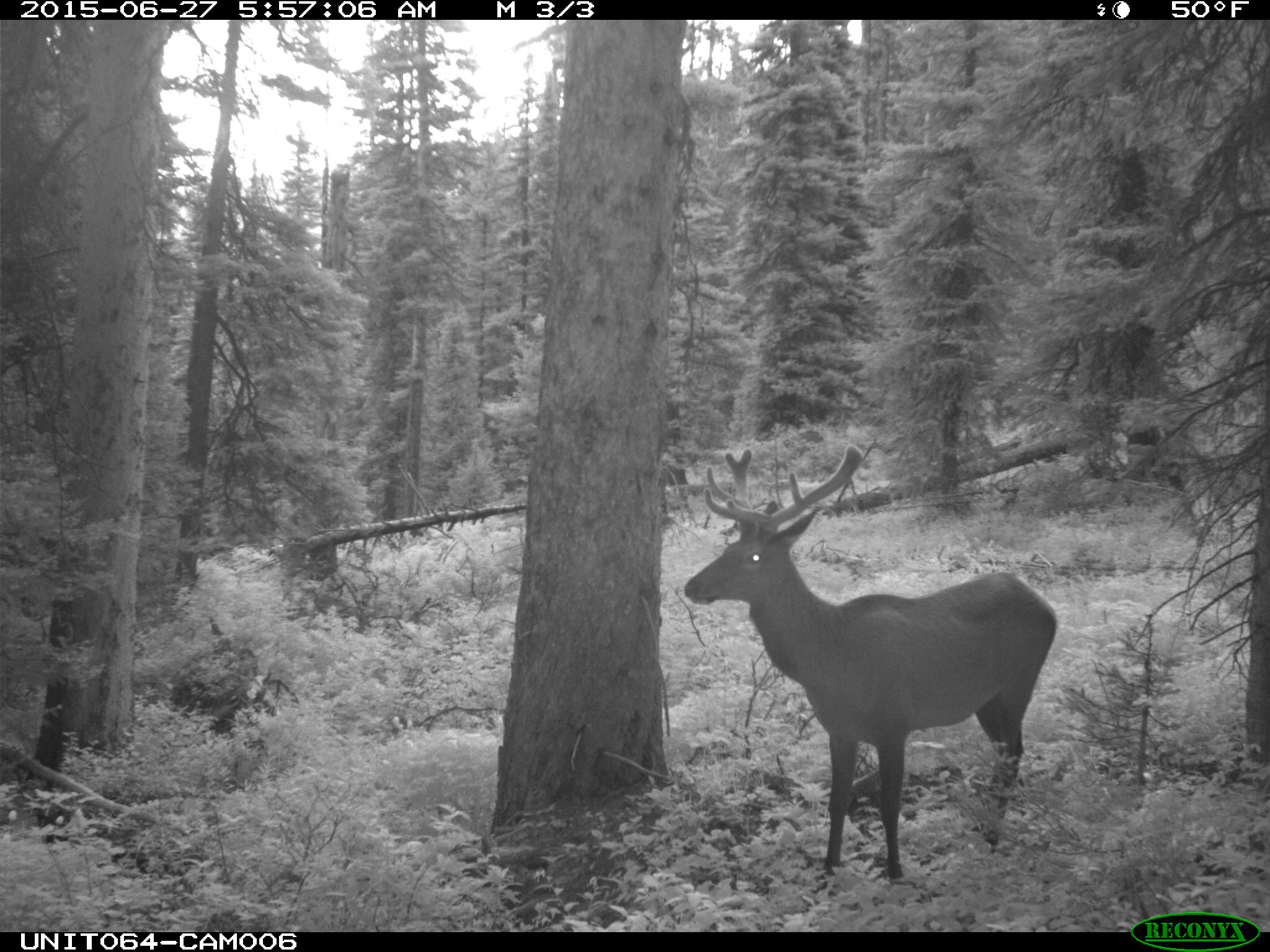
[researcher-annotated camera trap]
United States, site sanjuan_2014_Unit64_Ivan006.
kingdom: Animalia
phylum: Chordata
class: Mammalia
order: Artiodactyla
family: Cervidae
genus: Cervus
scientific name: Cervus elaphus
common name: red deer